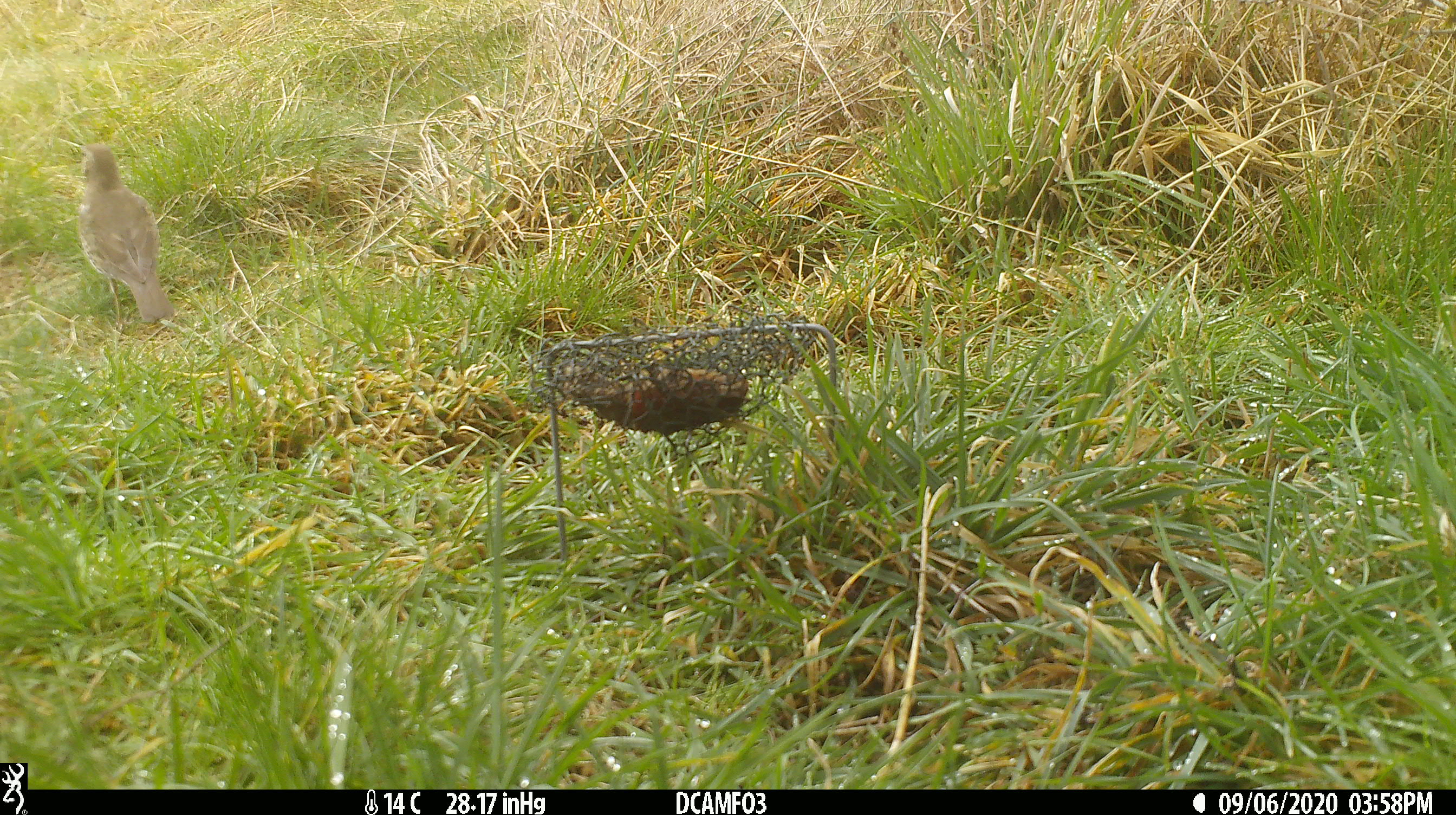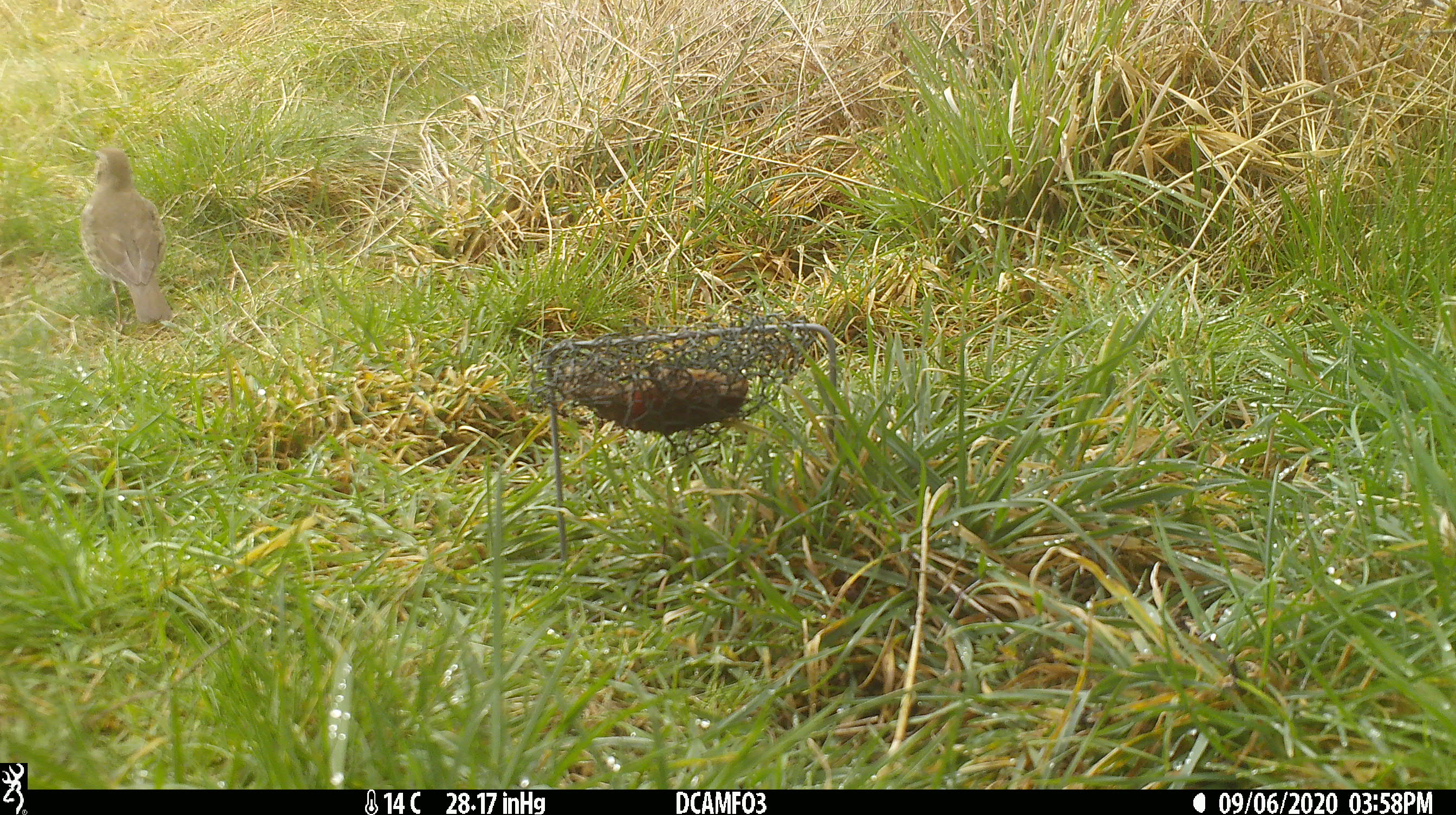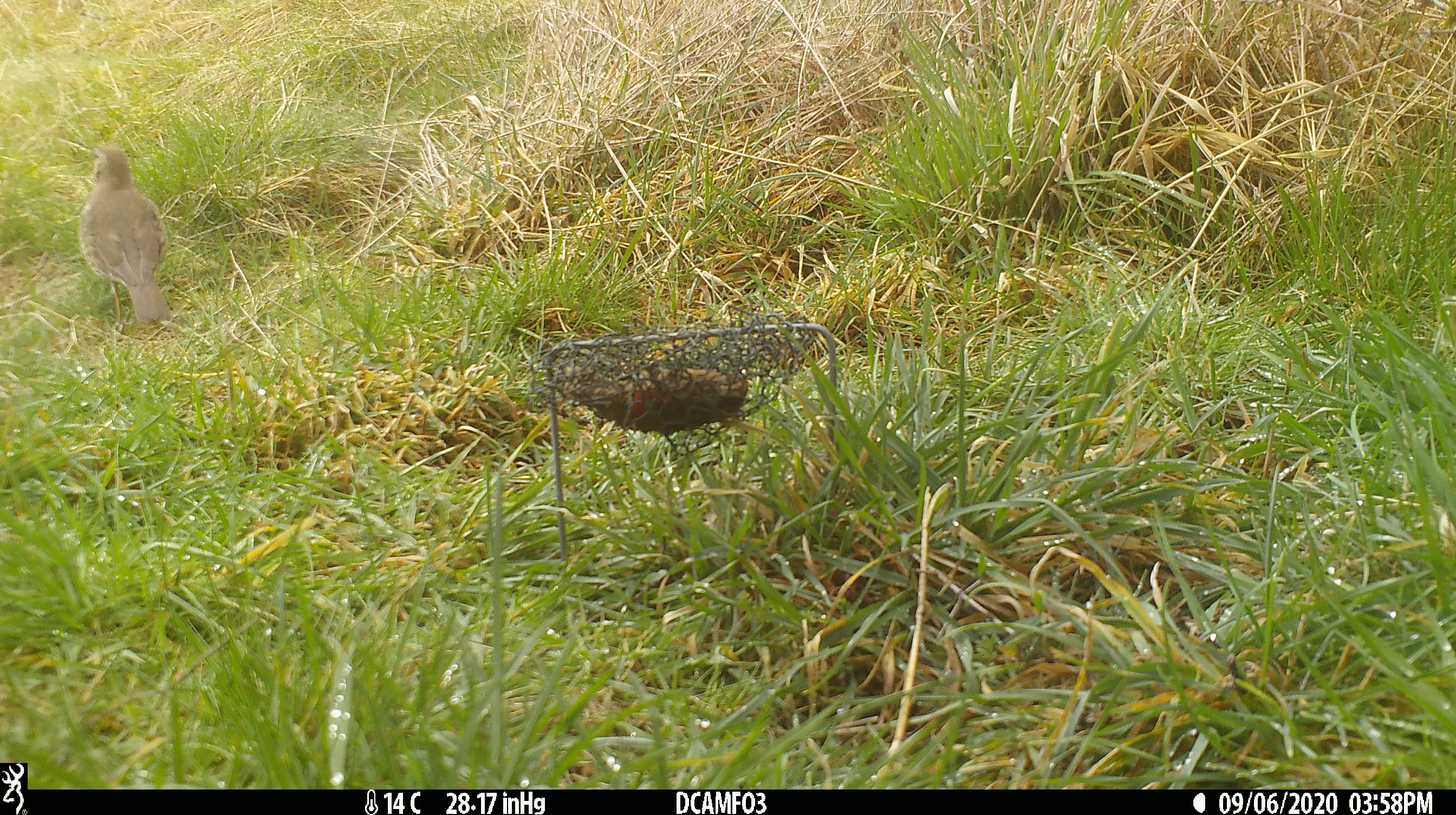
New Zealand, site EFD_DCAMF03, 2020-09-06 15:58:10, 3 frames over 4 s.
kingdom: Animalia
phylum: Chordata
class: Aves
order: Passeriformes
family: Turdidae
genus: Turdus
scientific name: Turdus philomelos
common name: song thrush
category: thrush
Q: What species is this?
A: Thrush (song thrush) (Turdus philomelos).